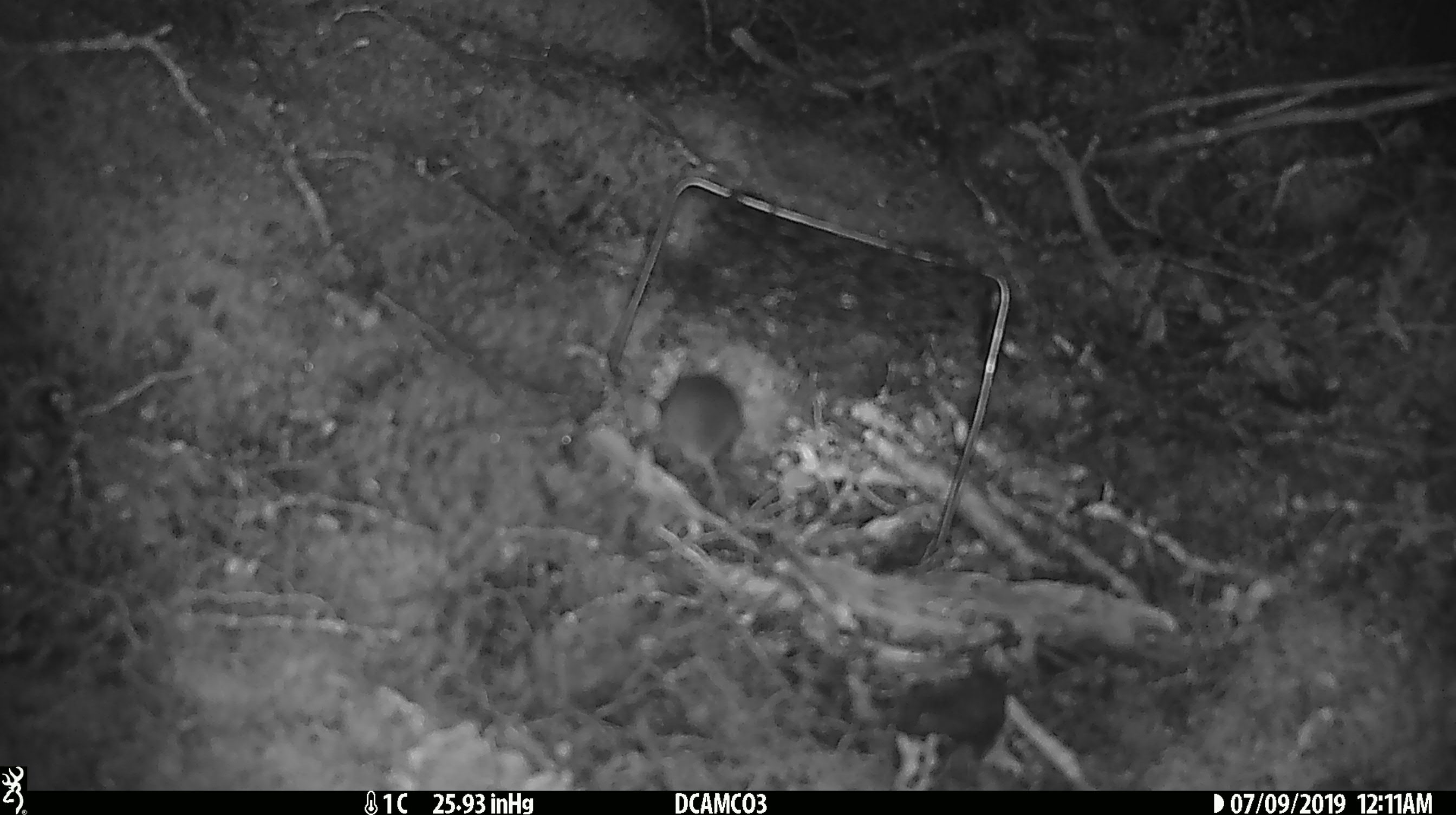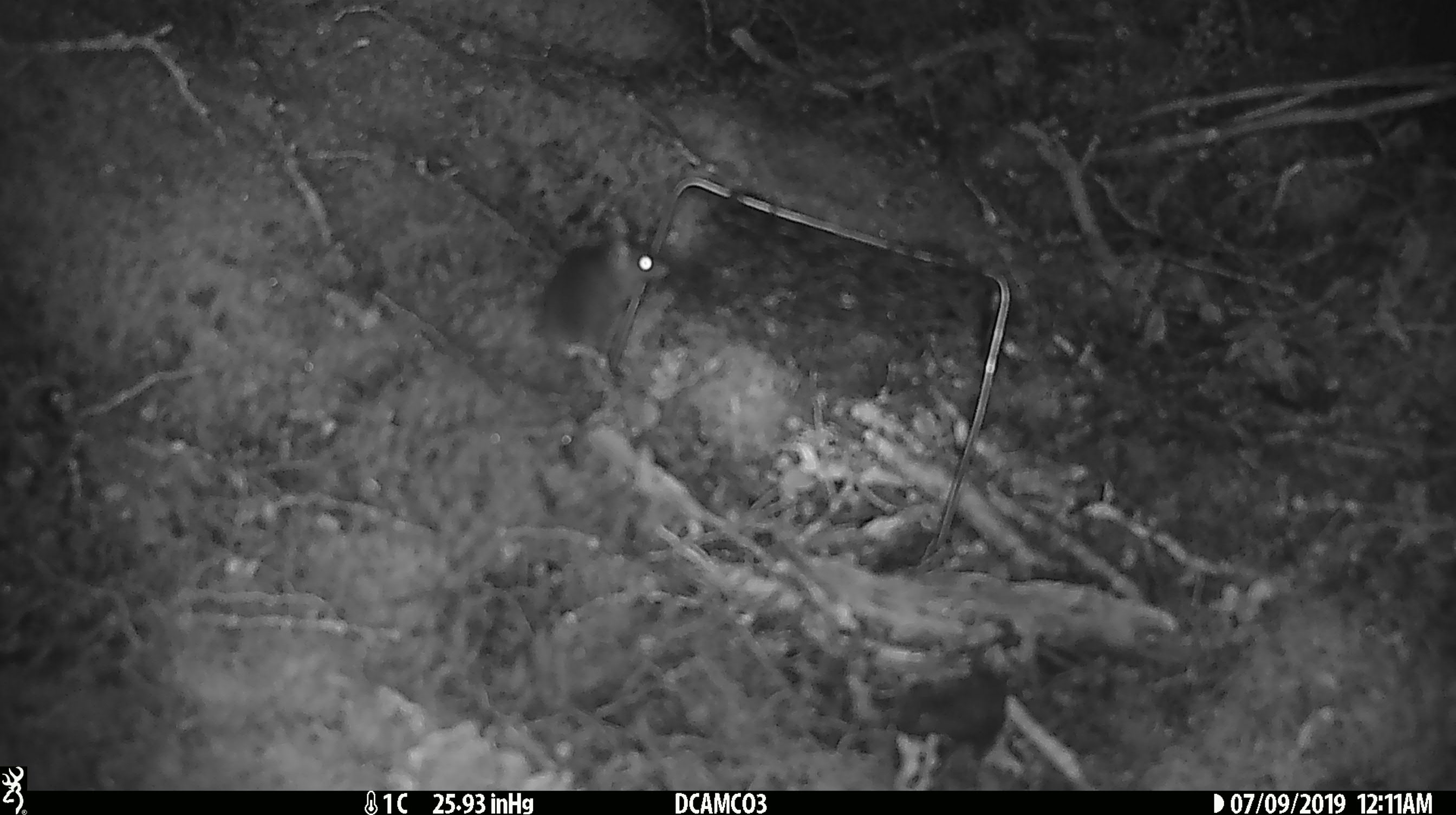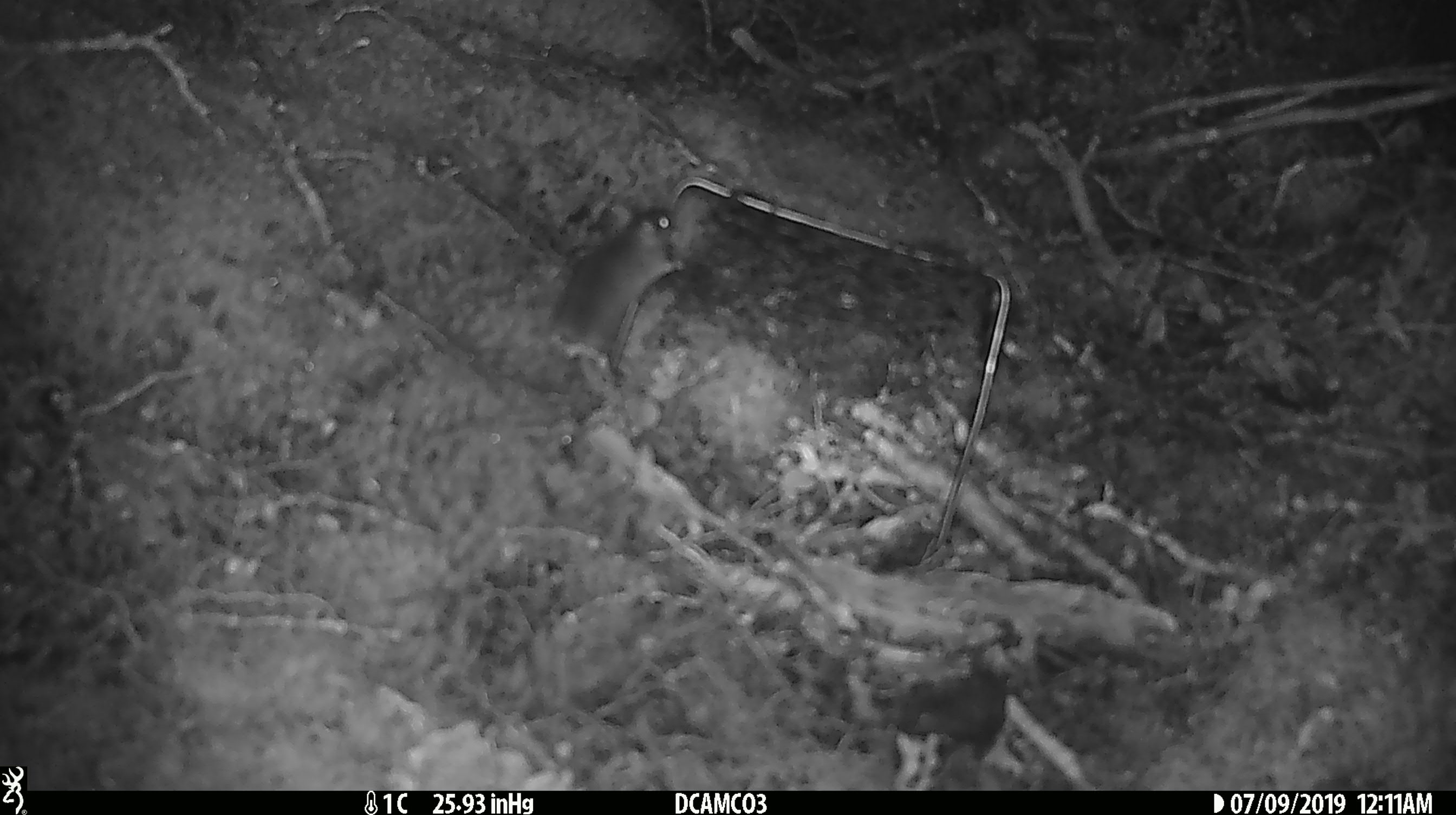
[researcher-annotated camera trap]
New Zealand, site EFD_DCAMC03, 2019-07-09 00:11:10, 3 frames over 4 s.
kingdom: Animalia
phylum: Chordata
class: Mammalia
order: Rodentia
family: Muridae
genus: Mus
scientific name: Mus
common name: mouse